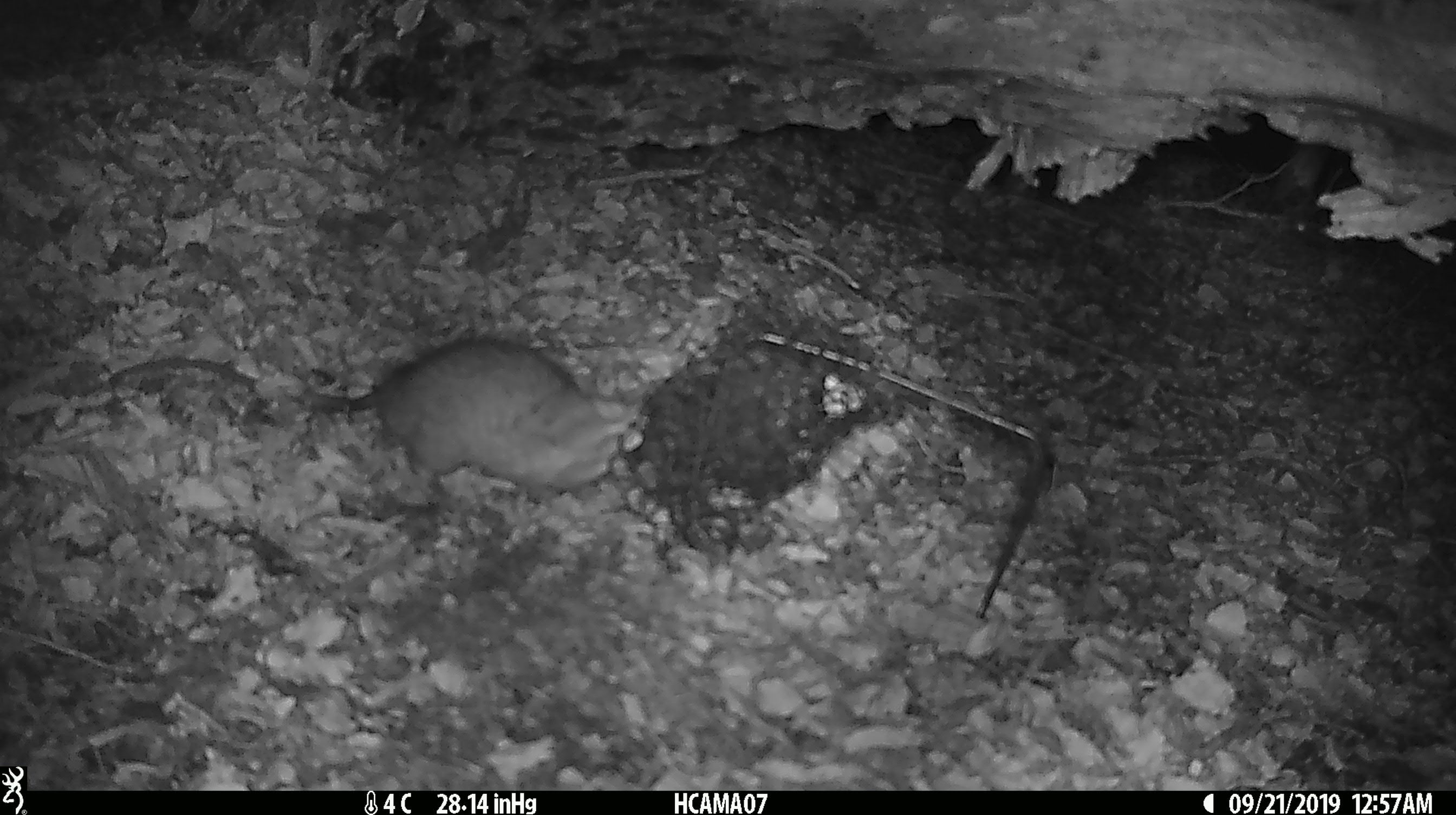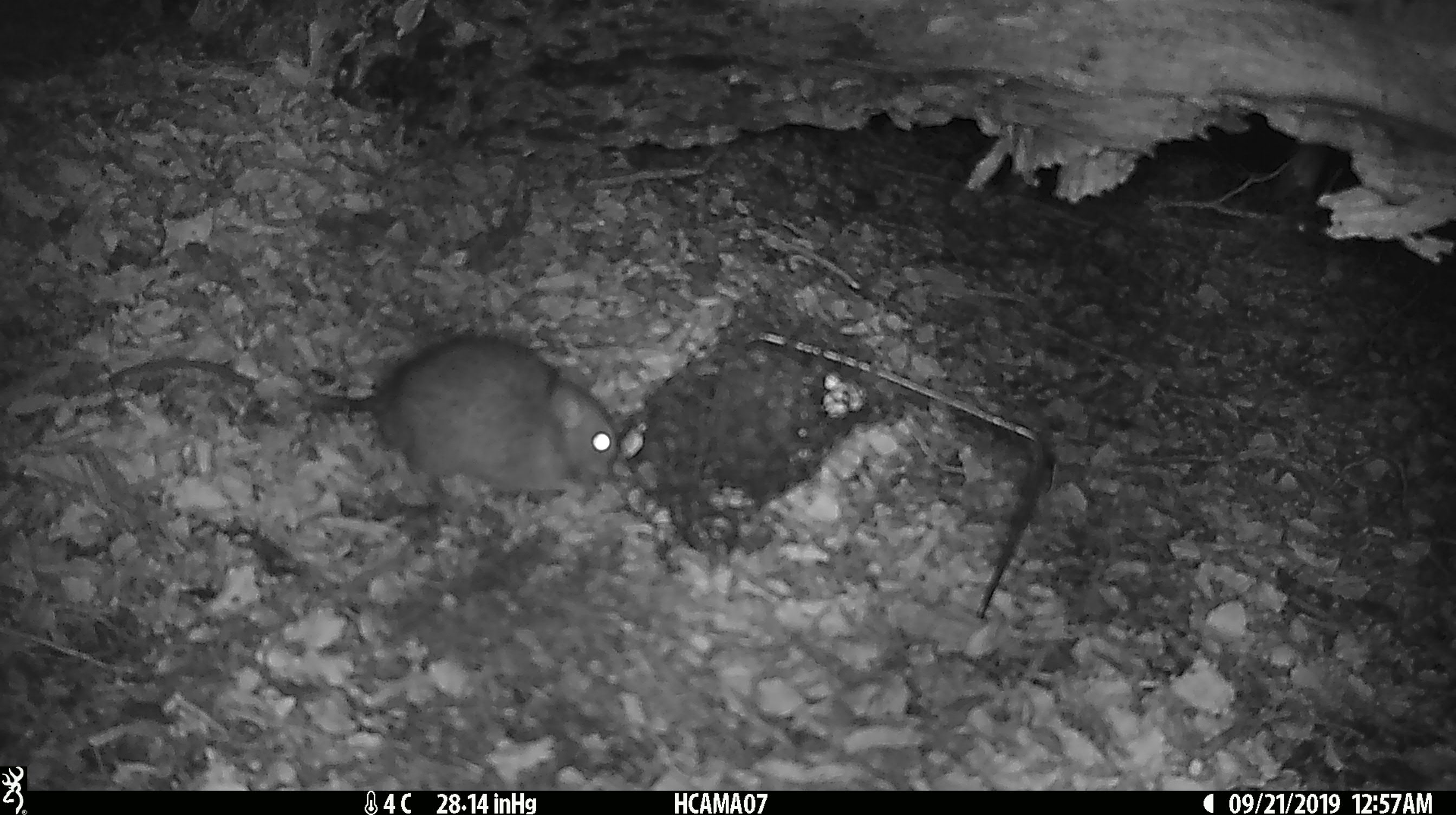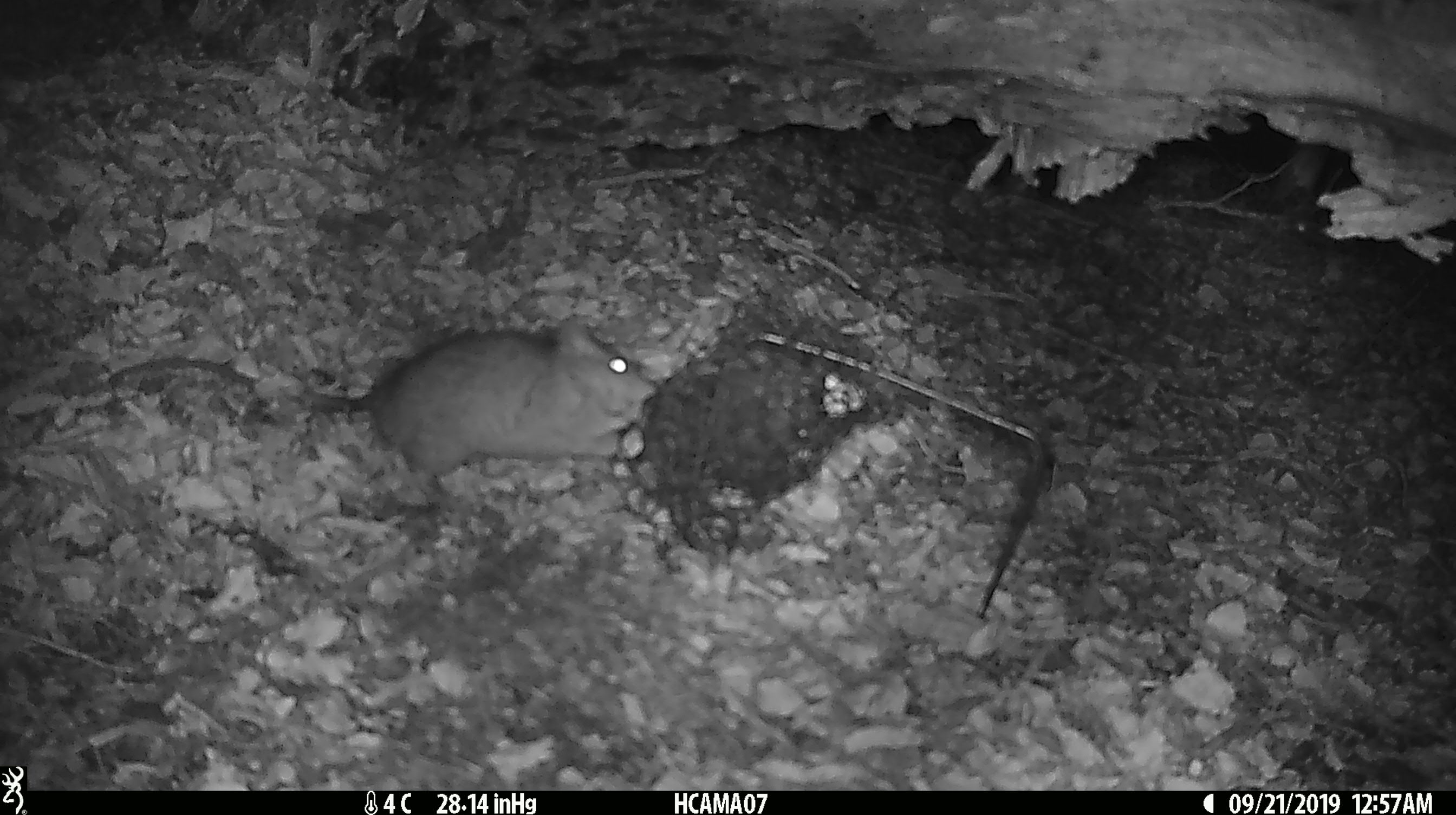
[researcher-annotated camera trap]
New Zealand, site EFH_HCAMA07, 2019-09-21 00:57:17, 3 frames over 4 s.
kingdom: Animalia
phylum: Chordata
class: Mammalia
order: Rodentia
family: Muridae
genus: Rattus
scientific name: Rattus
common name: rat